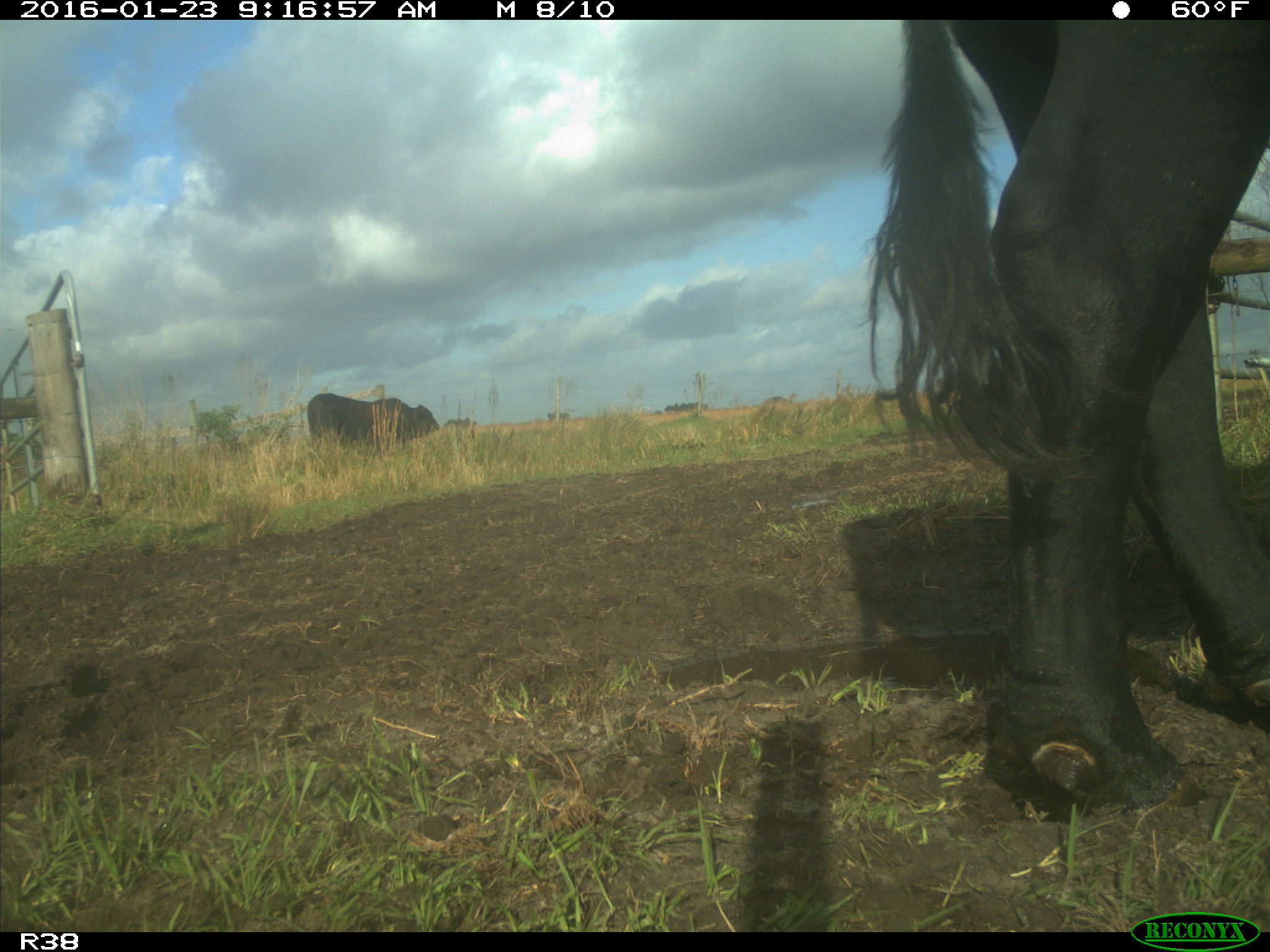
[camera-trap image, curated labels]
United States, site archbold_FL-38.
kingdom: Animalia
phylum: Chordata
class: Mammalia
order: Artiodactyla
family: Bovidae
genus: Bos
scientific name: Bos taurus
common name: domestic cow